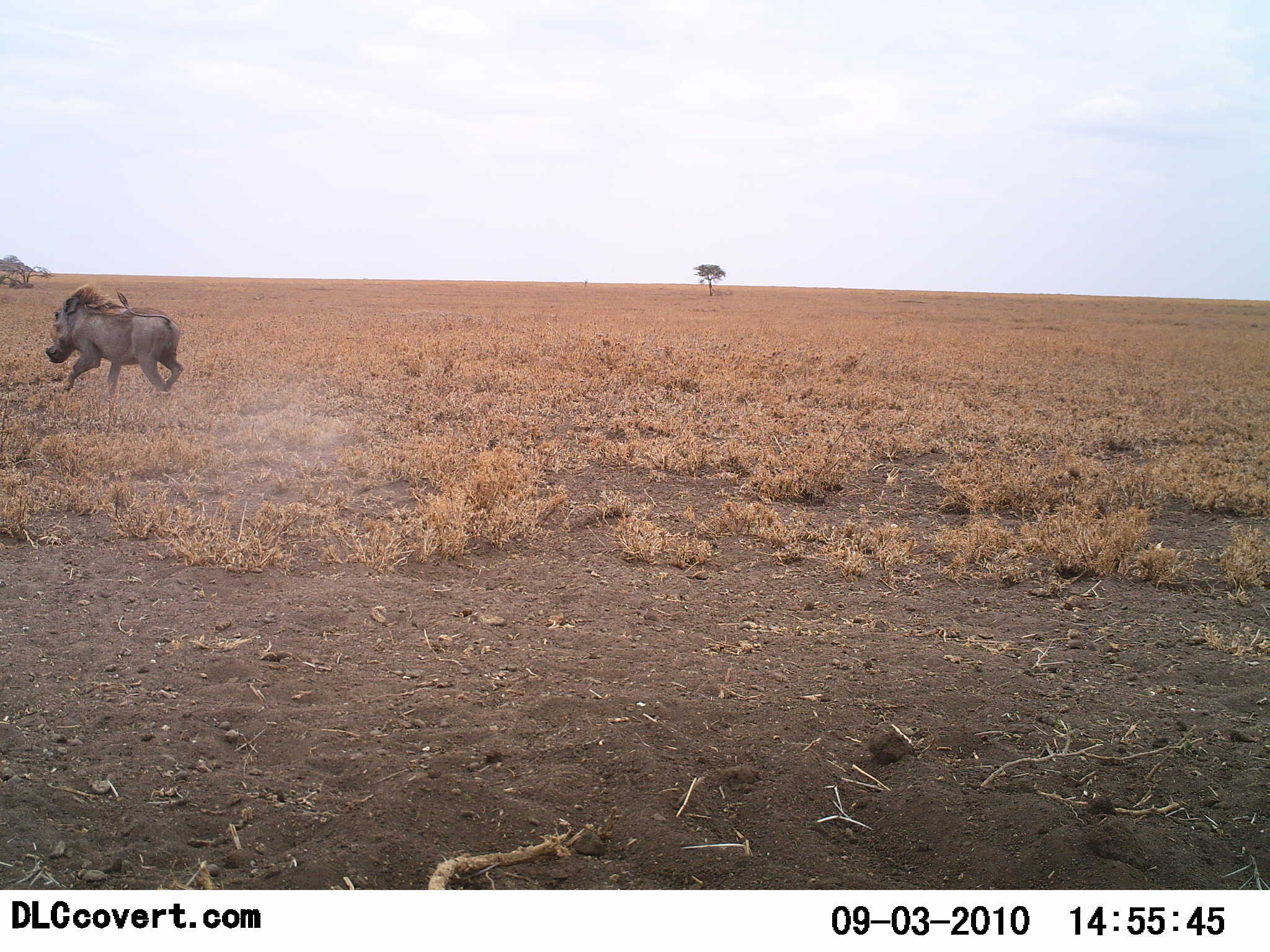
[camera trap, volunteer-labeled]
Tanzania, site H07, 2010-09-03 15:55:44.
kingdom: Animalia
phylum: Chordata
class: Mammalia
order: Artiodactyla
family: Suidae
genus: Phacochoerus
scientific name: Phacochoerus africanus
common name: warthog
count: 1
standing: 0%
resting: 0%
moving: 100%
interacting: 0%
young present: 0%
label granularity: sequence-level